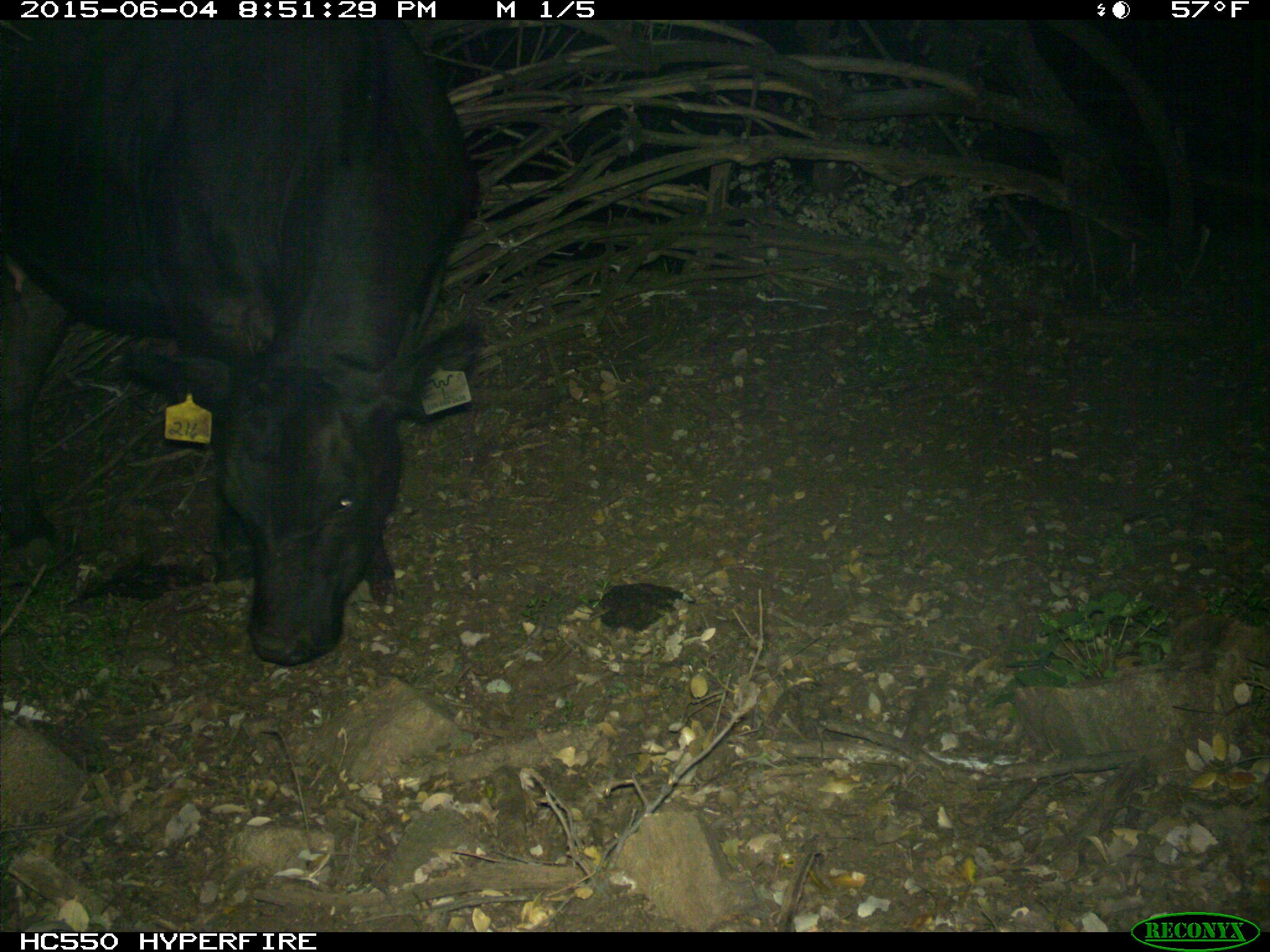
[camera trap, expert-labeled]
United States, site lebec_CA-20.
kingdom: Animalia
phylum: Chordata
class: Mammalia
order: Artiodactyla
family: Bovidae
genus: Bos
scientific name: Bos taurus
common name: domestic cow